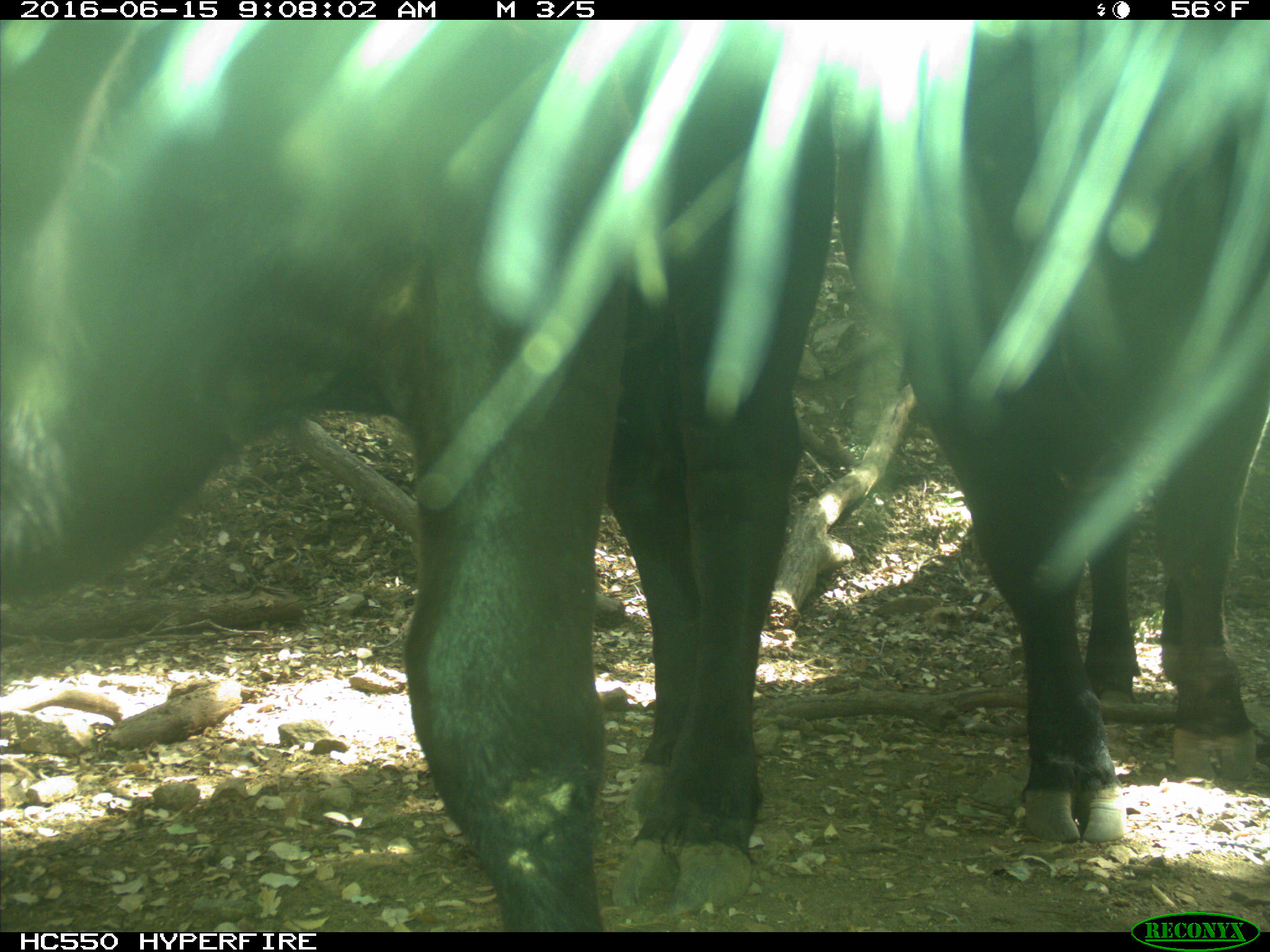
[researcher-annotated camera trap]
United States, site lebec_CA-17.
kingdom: Animalia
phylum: Chordata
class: Mammalia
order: Artiodactyla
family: Bovidae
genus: Bos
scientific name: Bos taurus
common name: domestic cow